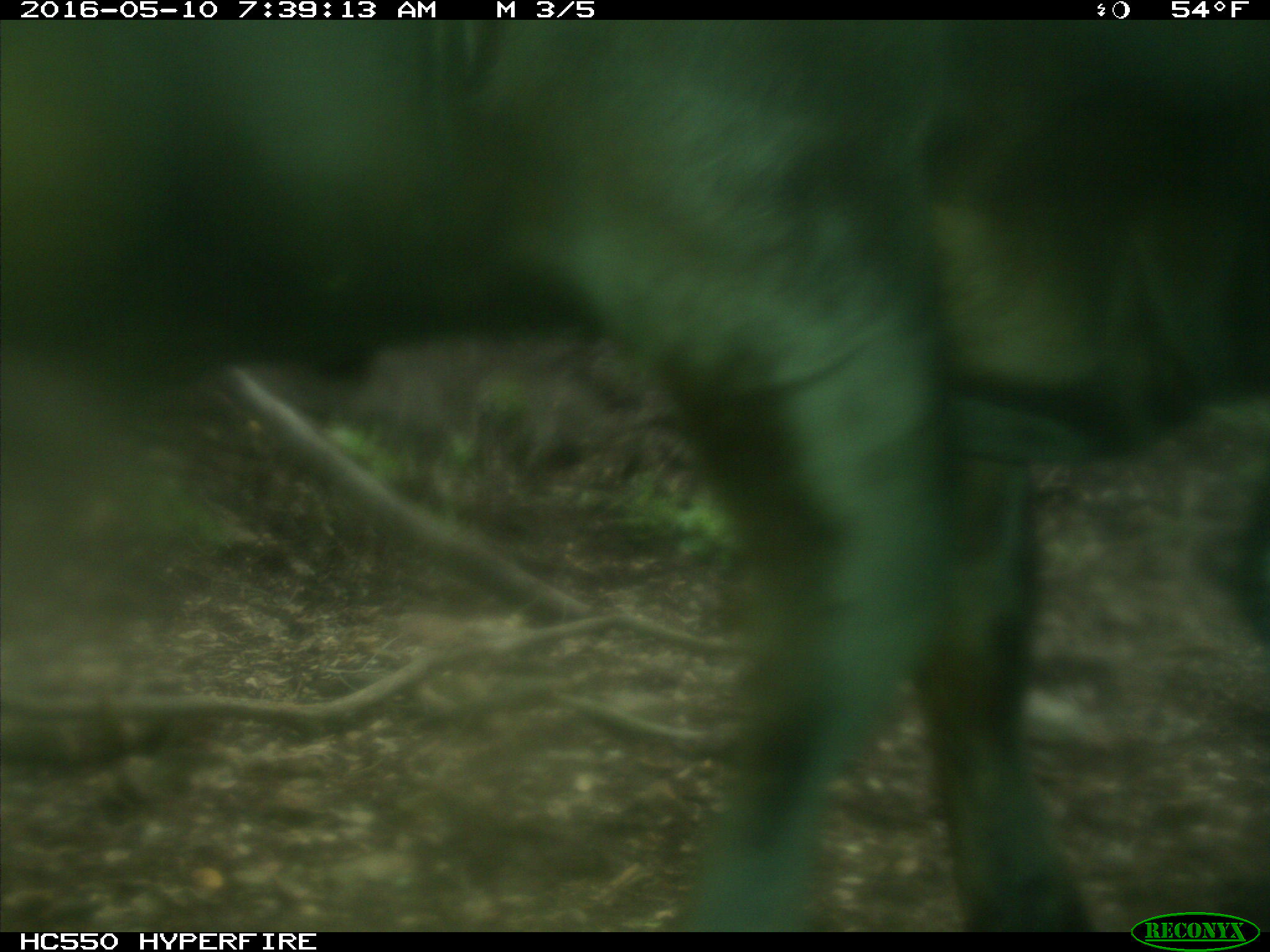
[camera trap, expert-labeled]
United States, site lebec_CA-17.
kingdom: Animalia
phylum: Chordata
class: Mammalia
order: Artiodactyla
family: Bovidae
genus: Bos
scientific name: Bos taurus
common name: domestic cow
Bos taurus (domestic cow).